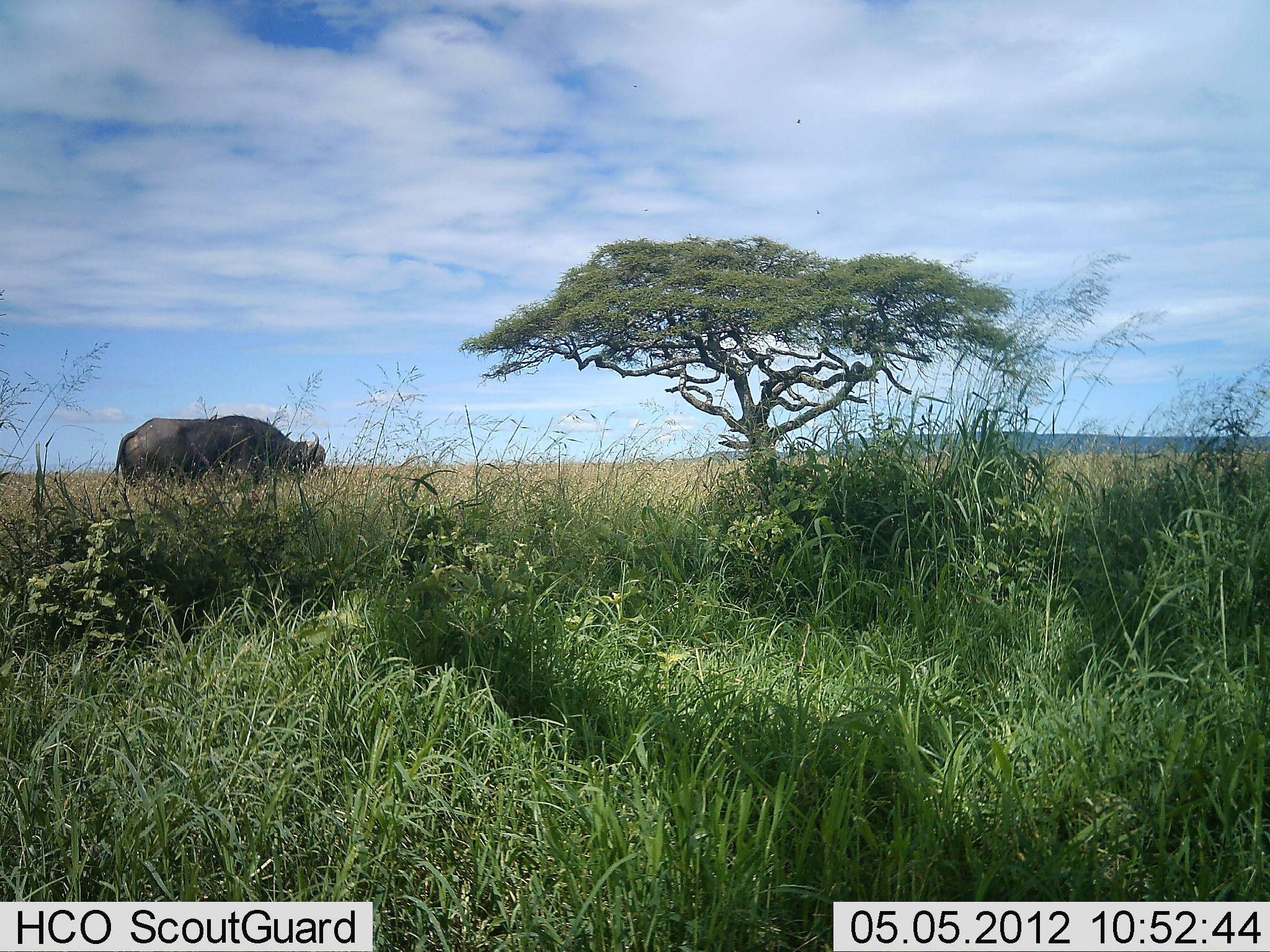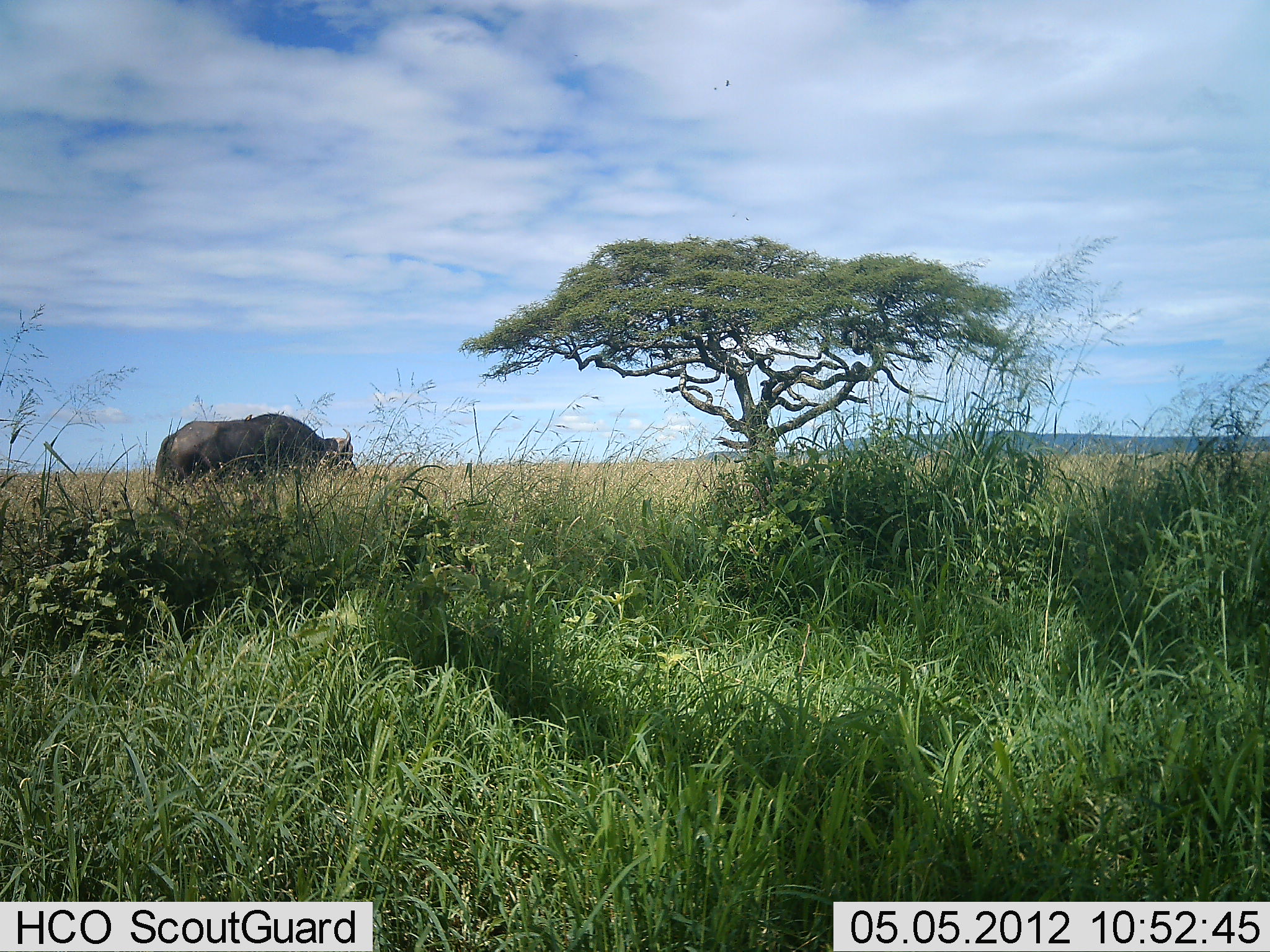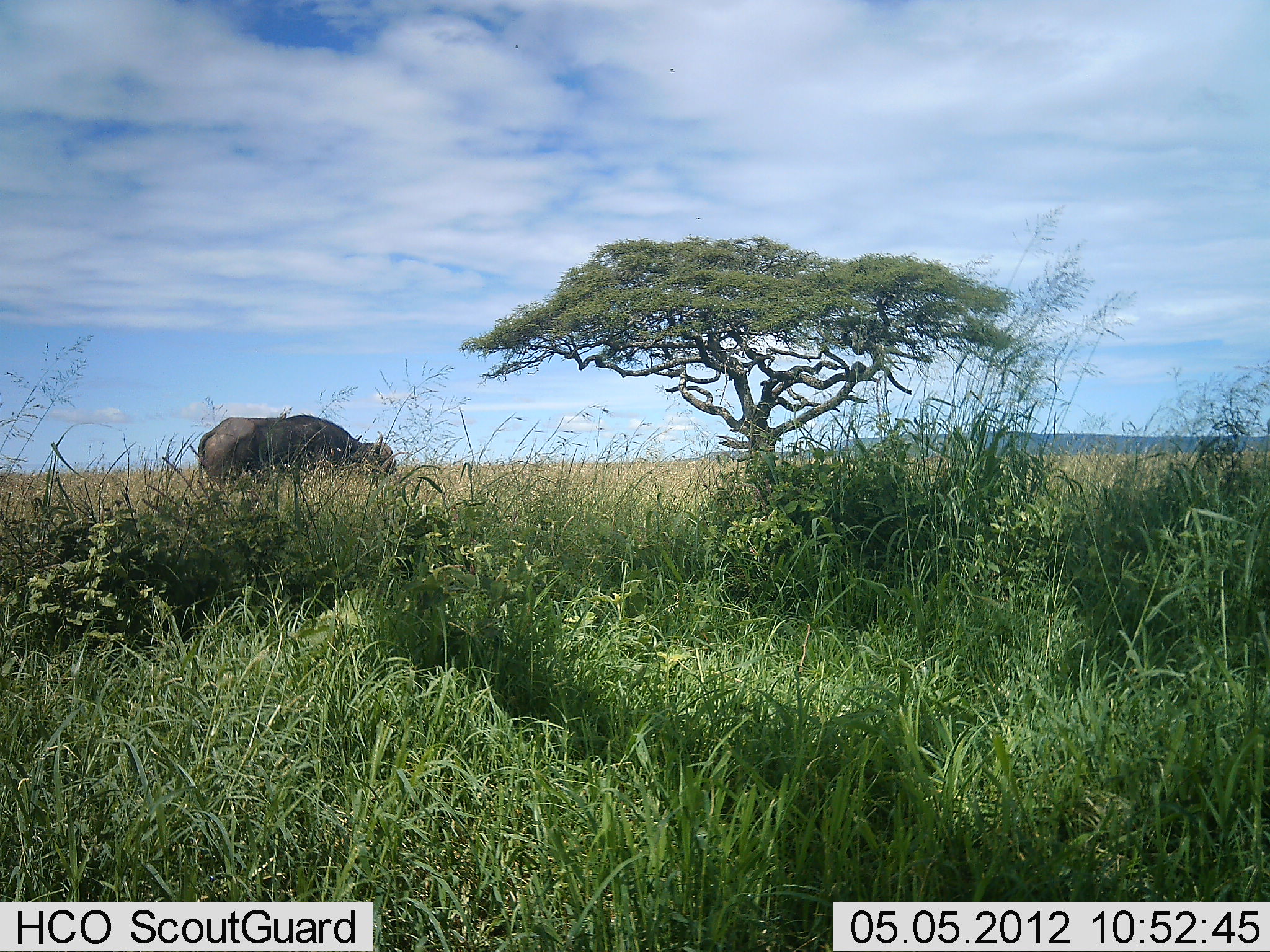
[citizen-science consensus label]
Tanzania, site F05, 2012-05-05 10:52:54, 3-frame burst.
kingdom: Animalia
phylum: Chordata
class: Mammalia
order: Artiodactyla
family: Bovidae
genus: Syncerus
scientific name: Syncerus caffer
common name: cape buffalo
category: buffalo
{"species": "buffalo (cape buffalo) (Syncerus caffer)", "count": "1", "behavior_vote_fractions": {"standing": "10%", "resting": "0%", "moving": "90%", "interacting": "0%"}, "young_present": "0%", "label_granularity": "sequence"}